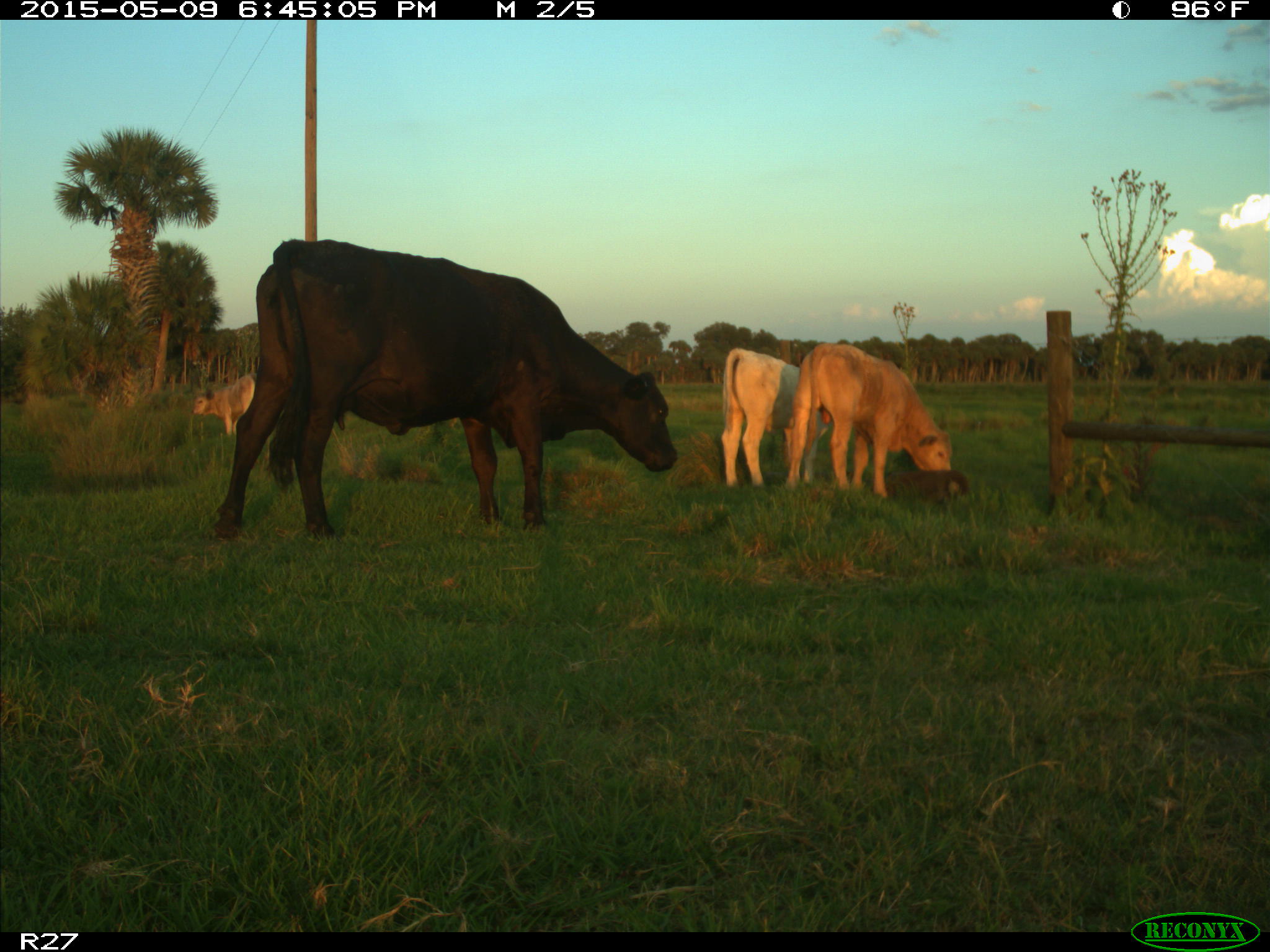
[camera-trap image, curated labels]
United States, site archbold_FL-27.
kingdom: Animalia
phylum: Chordata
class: Mammalia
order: Artiodactyla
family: Bovidae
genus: Bos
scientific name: Bos taurus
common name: domestic cow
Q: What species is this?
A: Bos taurus (domestic cow).